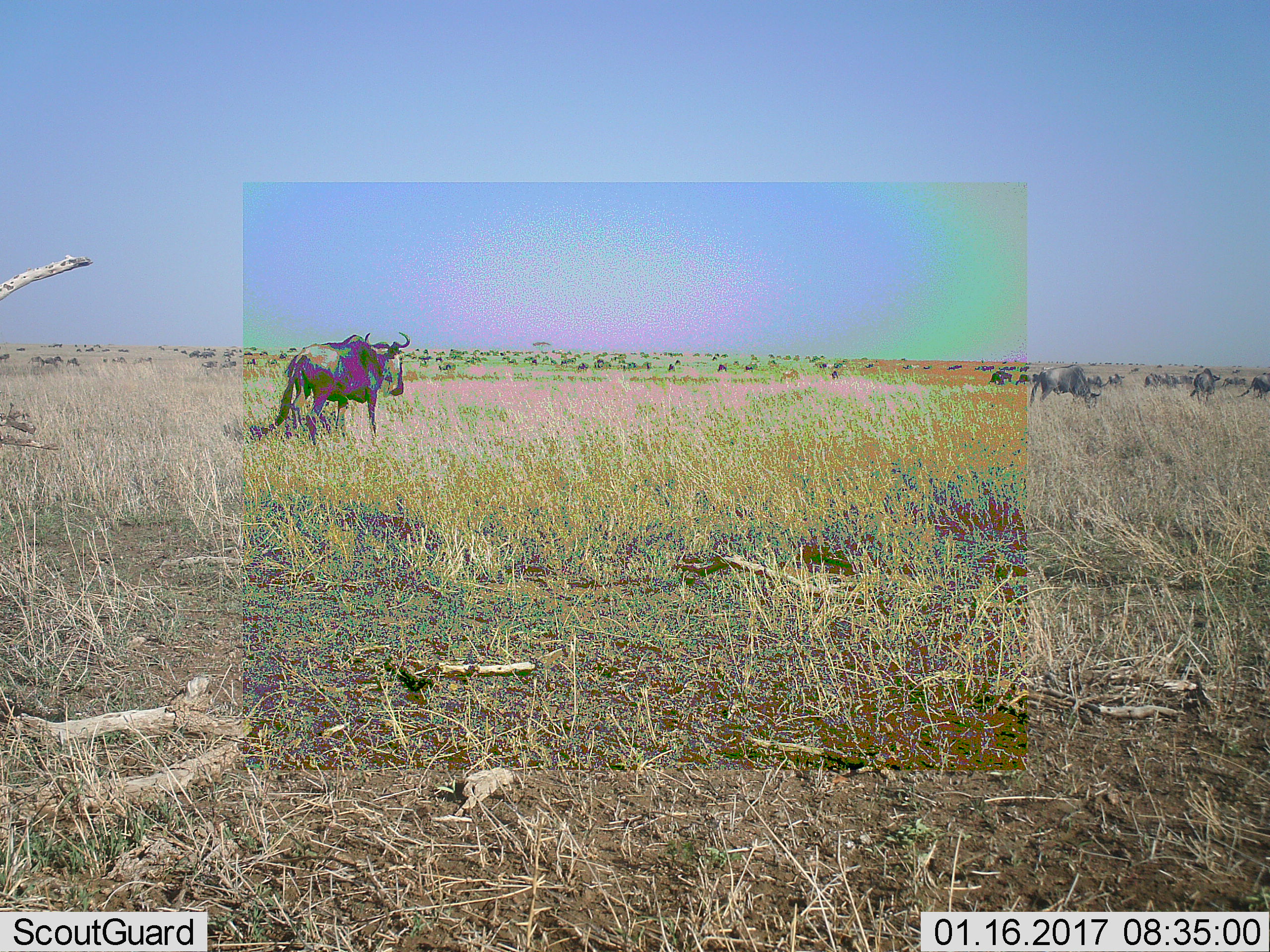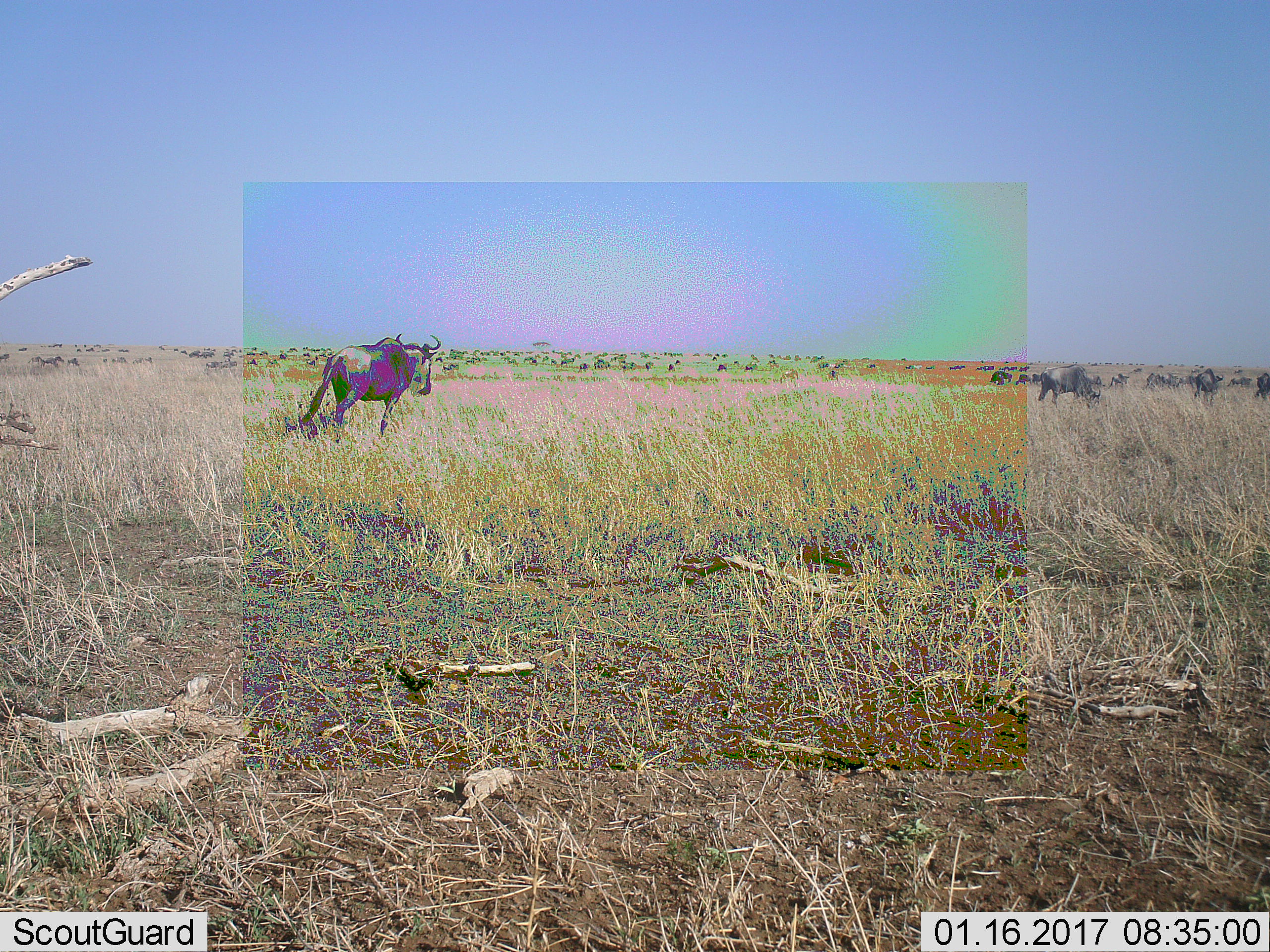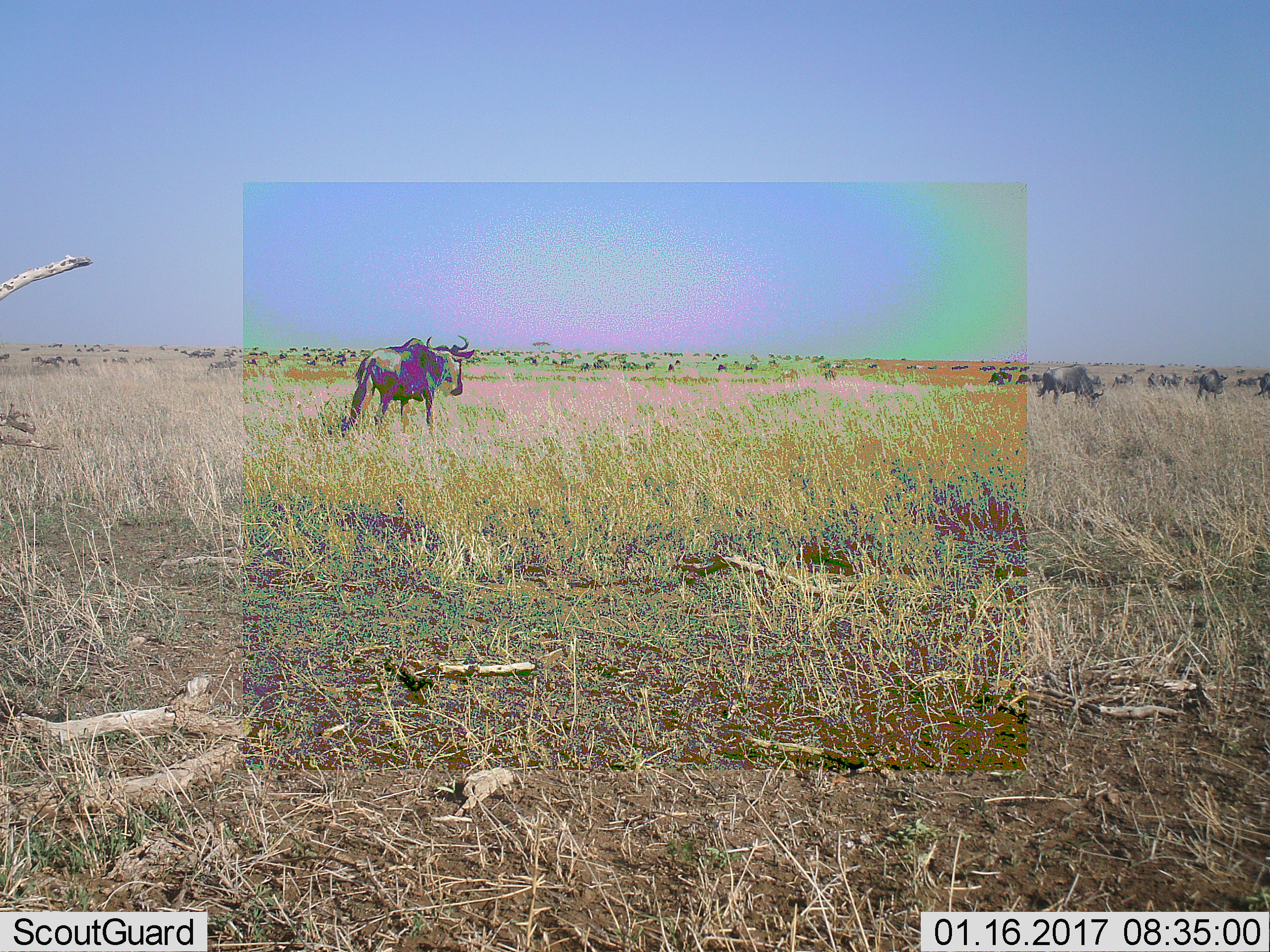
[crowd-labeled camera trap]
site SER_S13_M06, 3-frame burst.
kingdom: Animalia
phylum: Chordata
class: Mammalia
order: Artiodactyla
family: Bovidae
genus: Connochaetes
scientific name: Connochaetes taurinus taurinus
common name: blue wildebeest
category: wildebeestblue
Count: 11-50.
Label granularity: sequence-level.